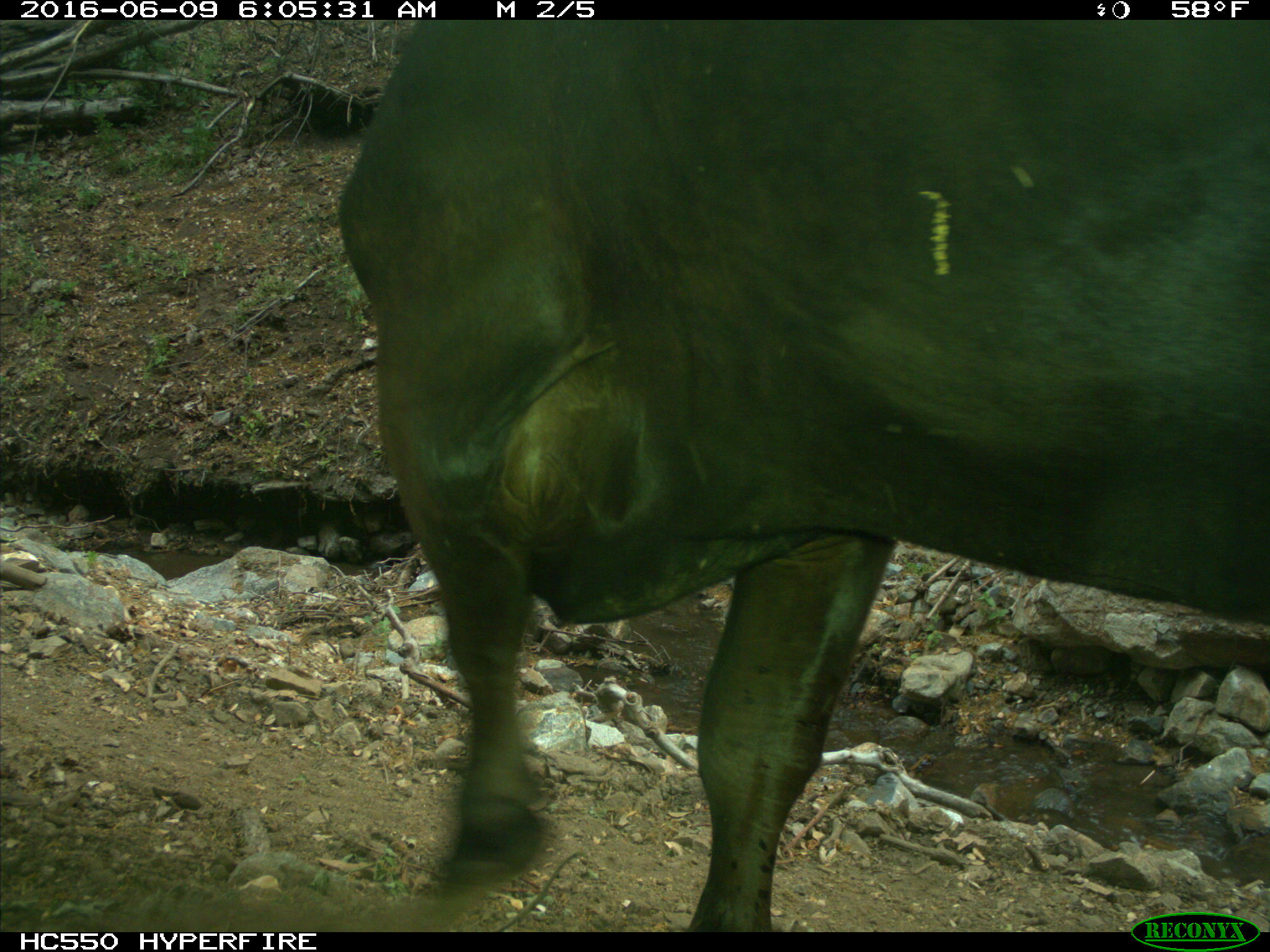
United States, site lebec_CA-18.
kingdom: Animalia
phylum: Chordata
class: Mammalia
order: Artiodactyla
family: Bovidae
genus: Bos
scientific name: Bos taurus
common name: domestic cow